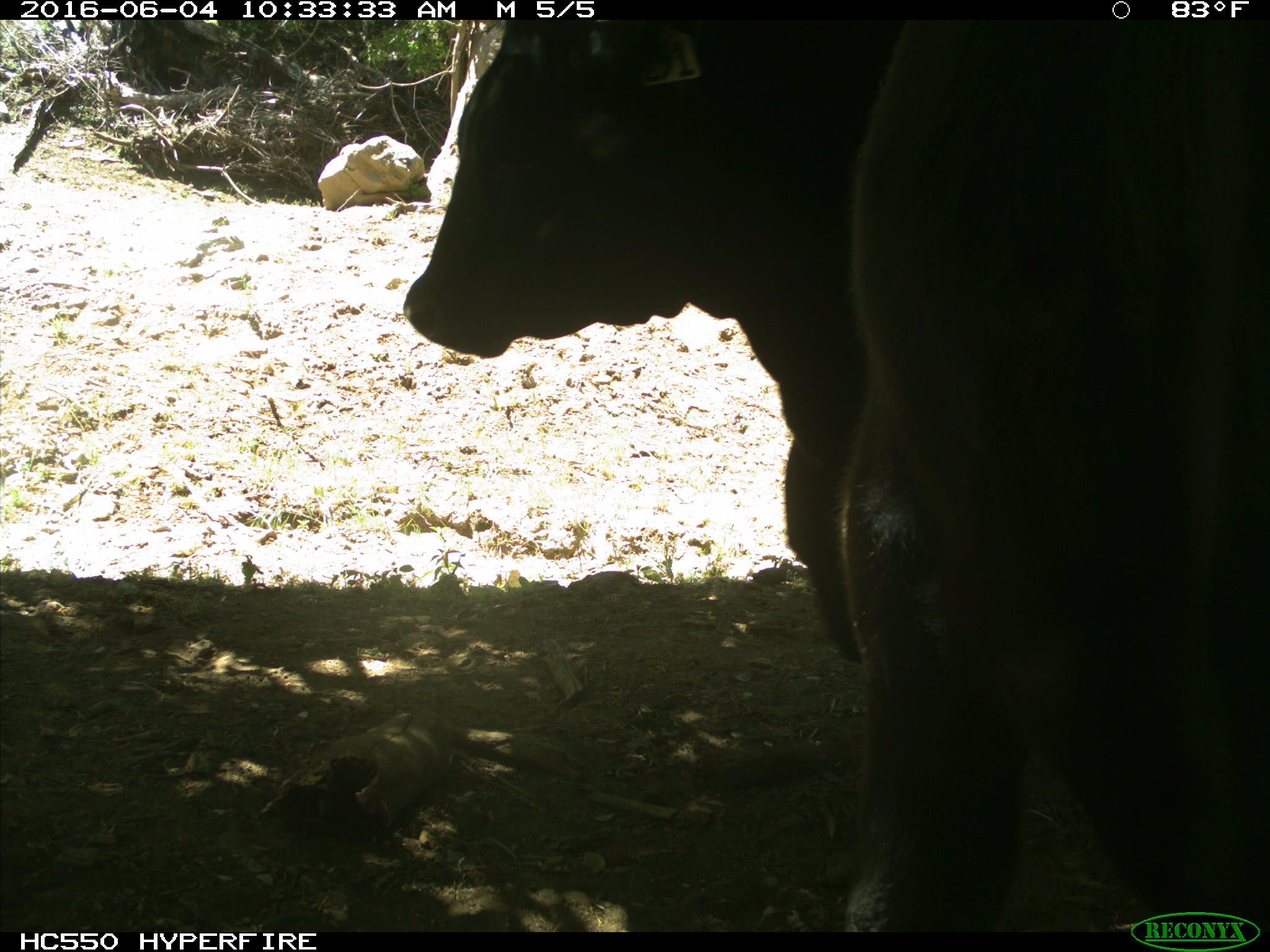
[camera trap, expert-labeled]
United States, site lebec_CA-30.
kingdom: Animalia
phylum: Chordata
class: Mammalia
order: Artiodactyla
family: Bovidae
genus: Bos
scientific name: Bos taurus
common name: domestic cow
Bos taurus (domestic cow).